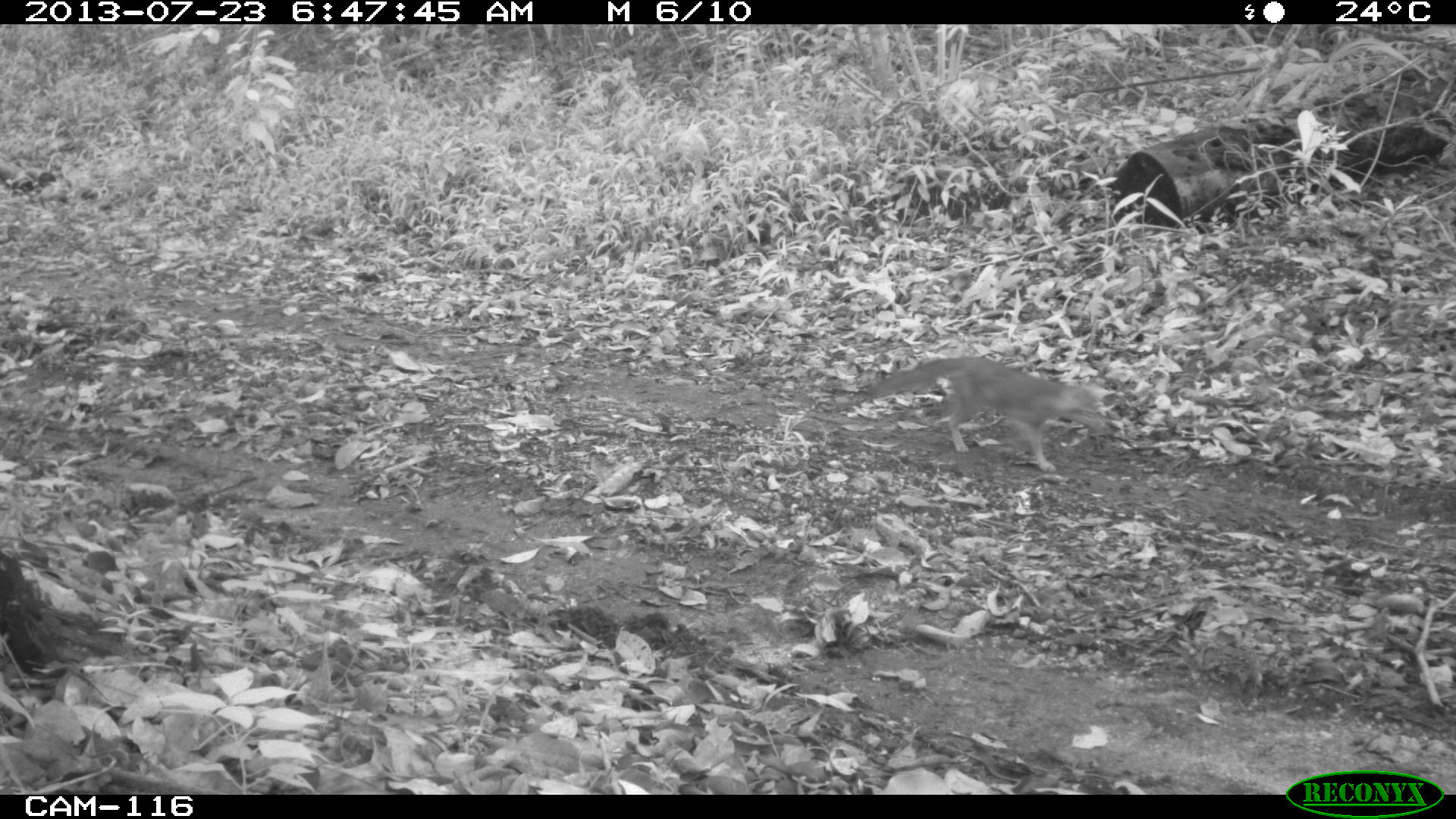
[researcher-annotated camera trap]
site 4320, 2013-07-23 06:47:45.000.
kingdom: Animalia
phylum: Chordata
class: Mammalia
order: Carnivora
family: Canidae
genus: Urocyon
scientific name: Urocyon cinereoargenteus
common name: gray fox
Urocyon cinereoargenteus (gray fox), count 1.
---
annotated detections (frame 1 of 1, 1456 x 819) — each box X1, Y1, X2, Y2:
urocyon cinereoargenteus: 865, 355, 1106, 471